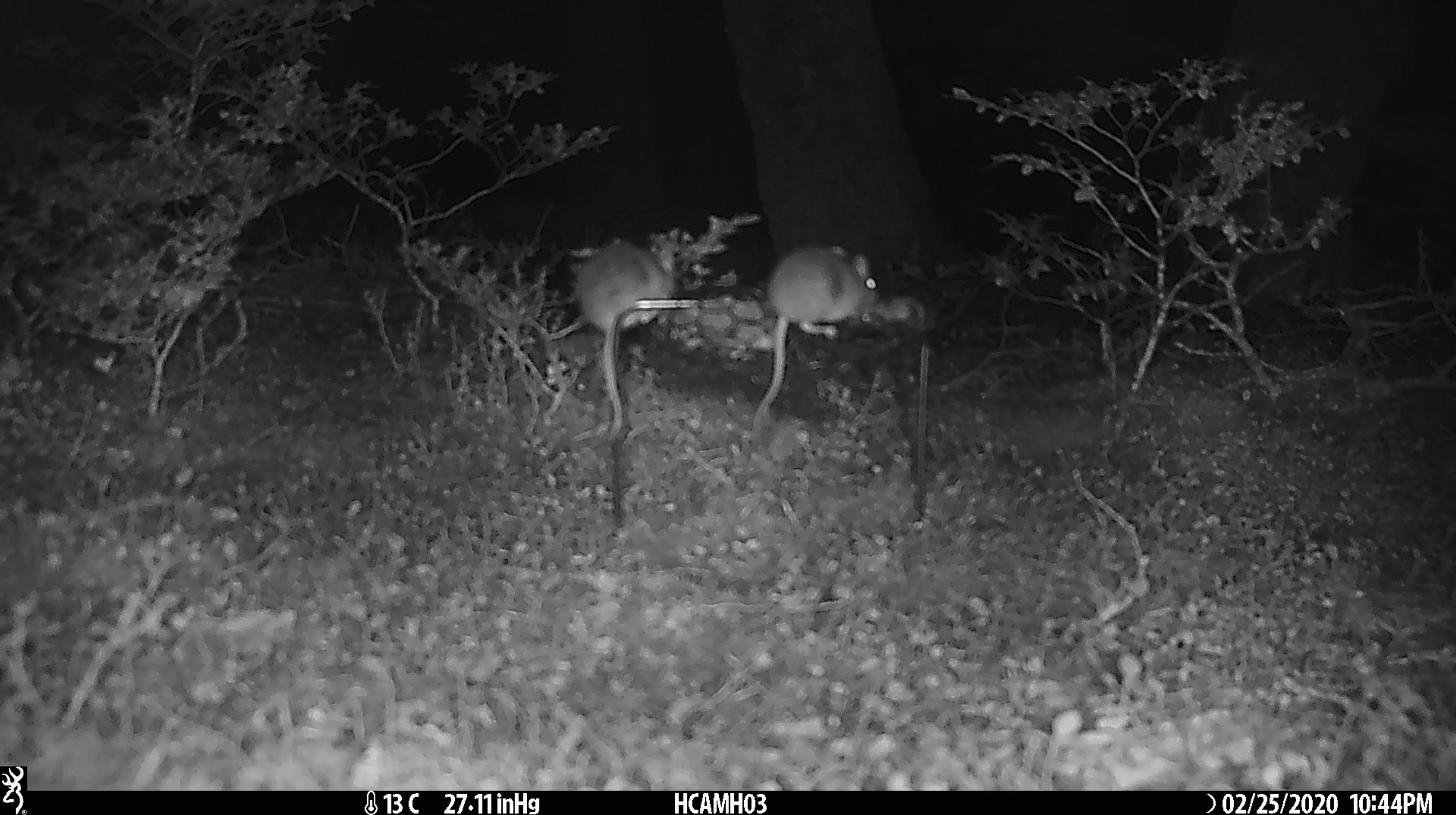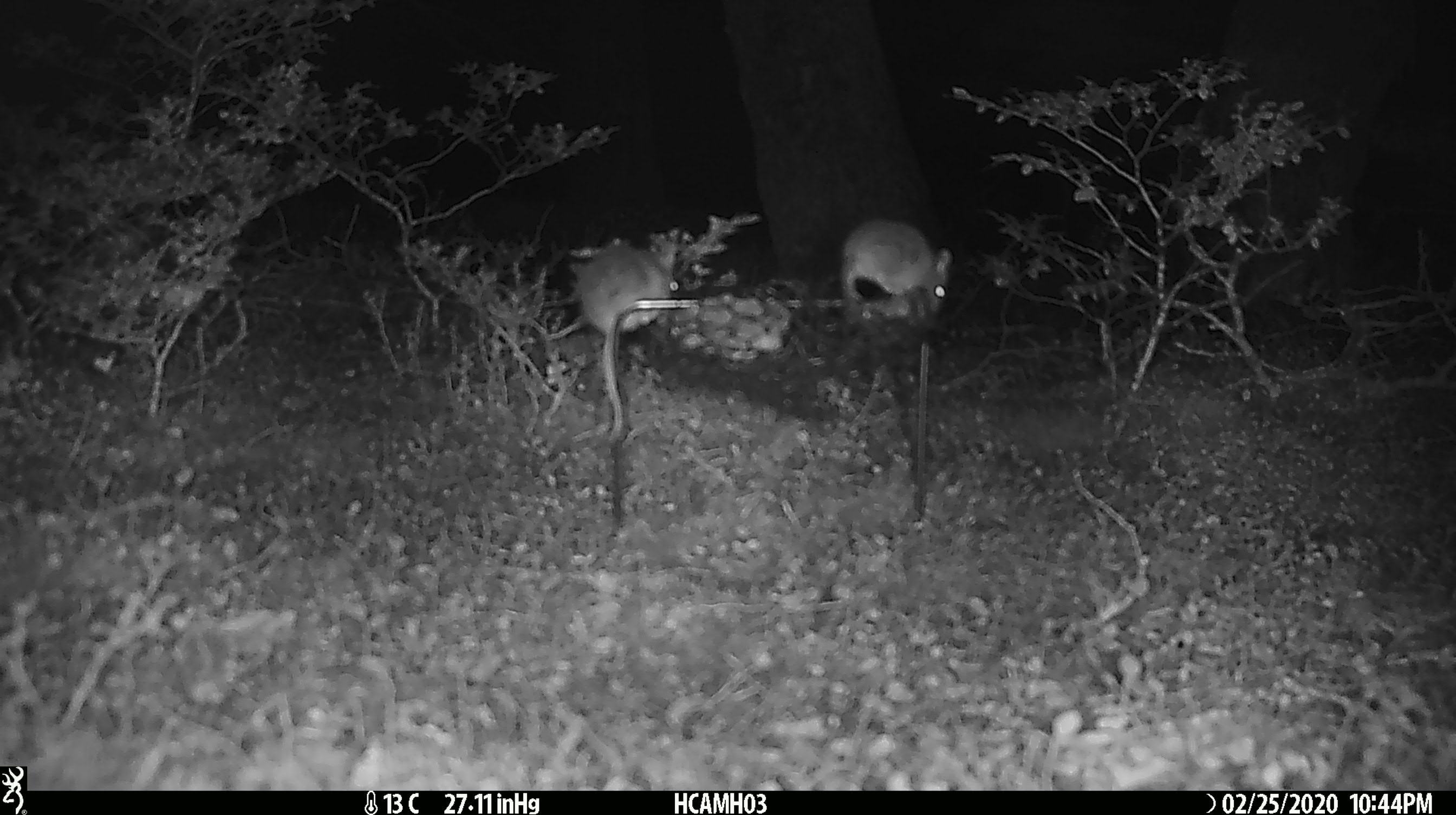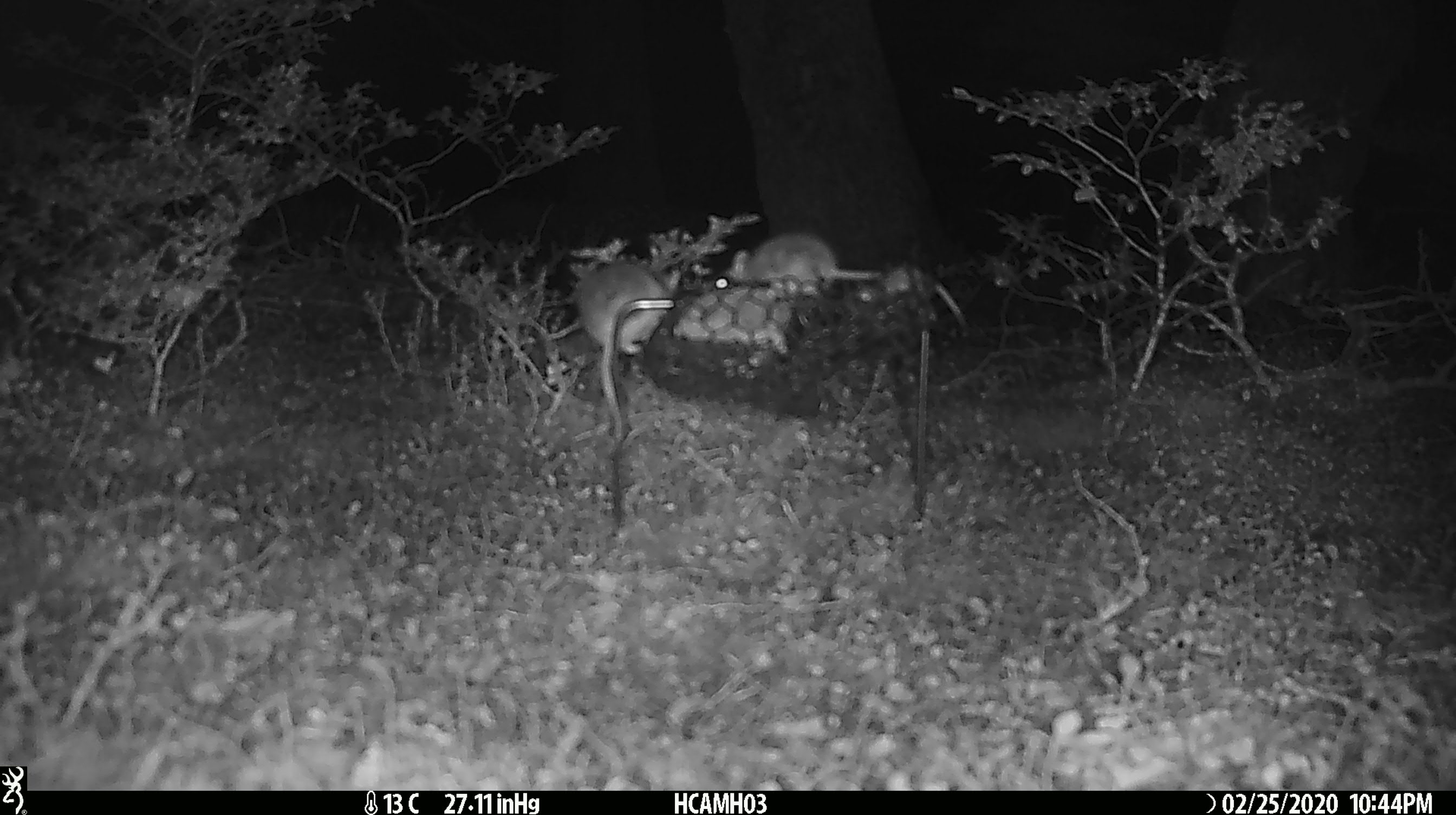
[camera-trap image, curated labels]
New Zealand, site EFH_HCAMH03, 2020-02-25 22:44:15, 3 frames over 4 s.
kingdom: Animalia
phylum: Chordata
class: Mammalia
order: Rodentia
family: Muridae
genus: Mus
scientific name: Mus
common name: mouse